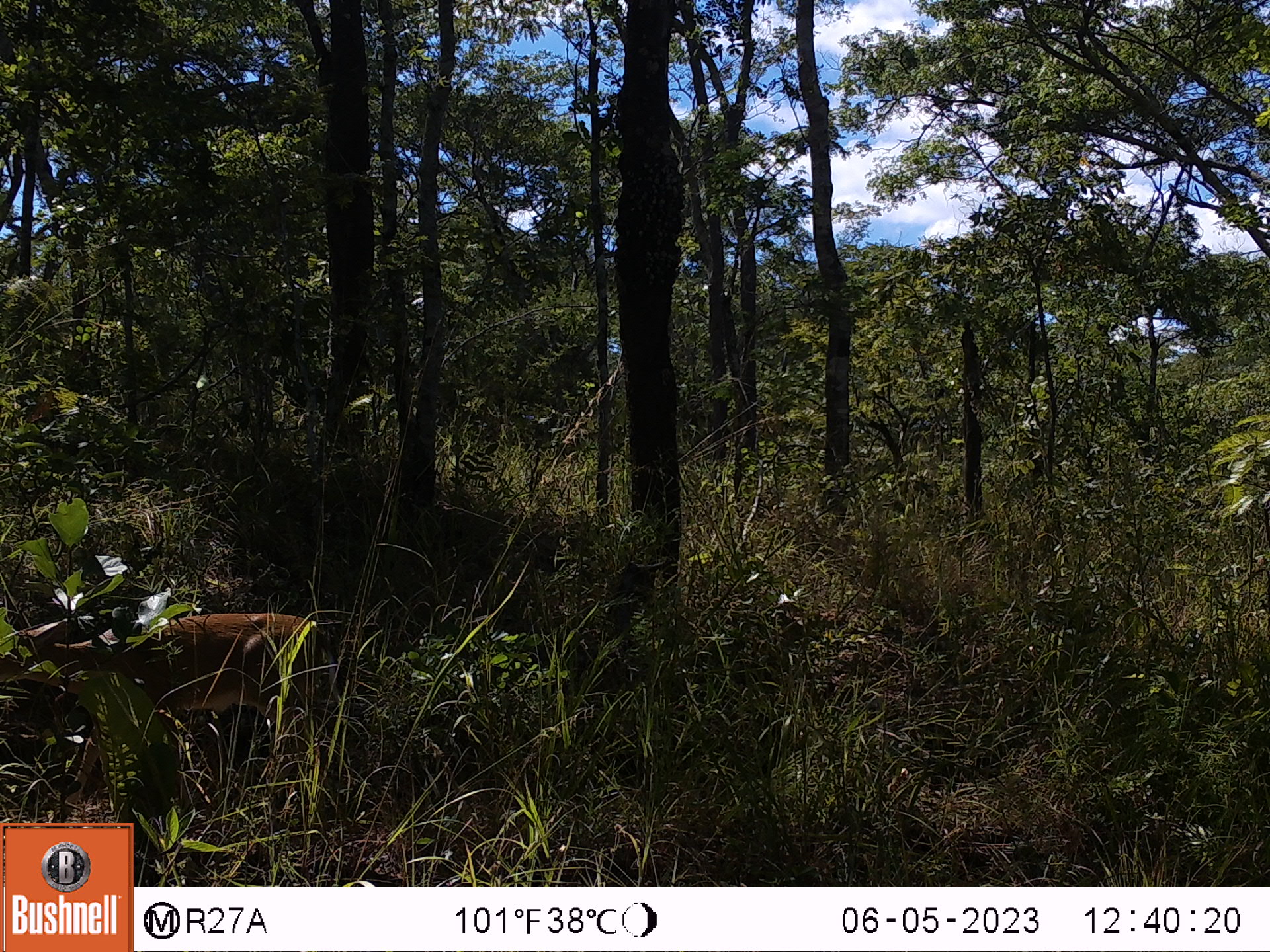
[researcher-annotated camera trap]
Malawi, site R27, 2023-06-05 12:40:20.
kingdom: Animalia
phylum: Chordata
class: Mammalia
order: Artiodactyla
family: Bovidae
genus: Sylvicapra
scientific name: Sylvicapra grimmia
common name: common duiker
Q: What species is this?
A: Common duiker (Sylvicapra grimmia).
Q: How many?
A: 1.